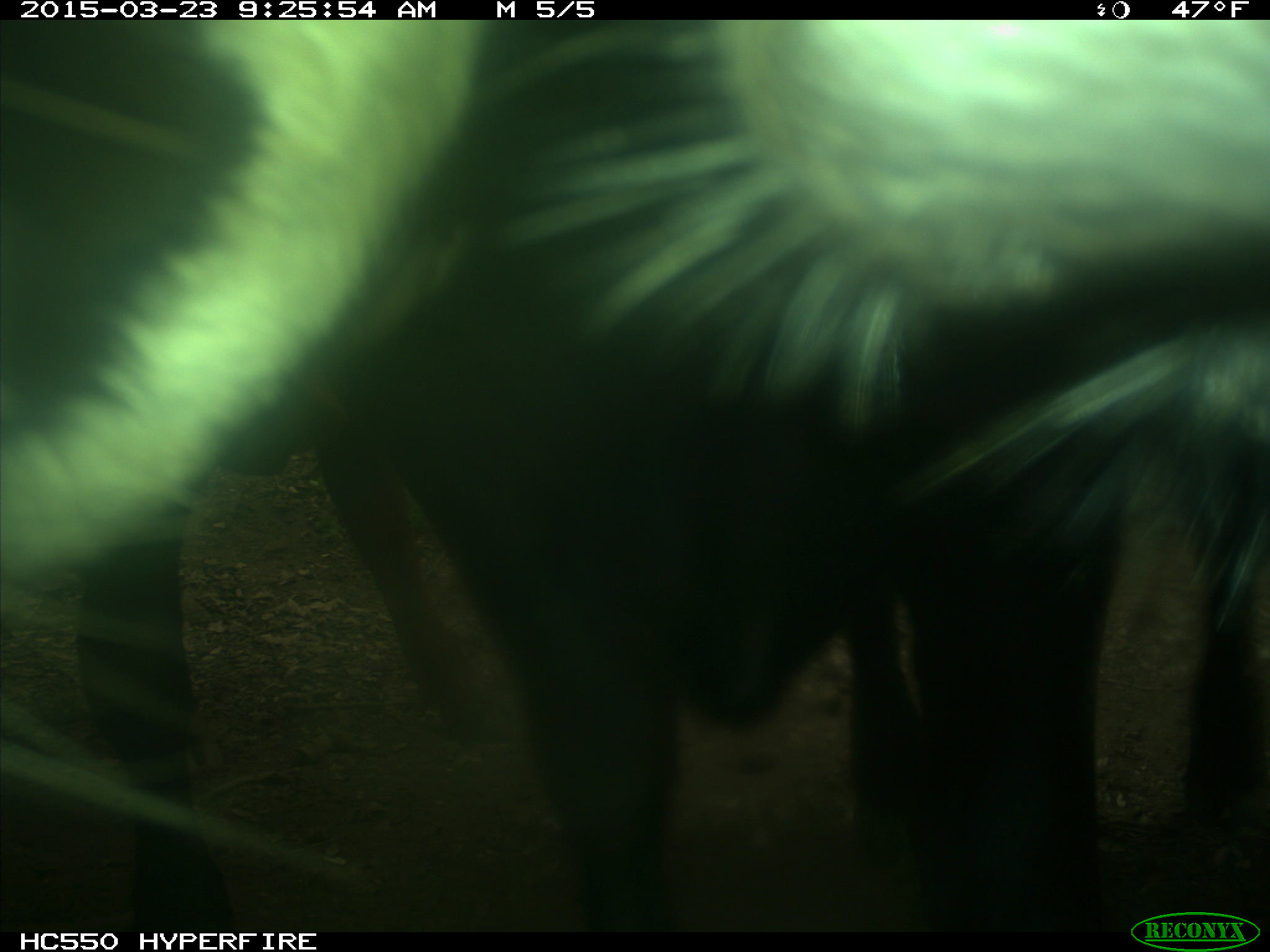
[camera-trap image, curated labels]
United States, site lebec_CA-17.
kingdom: Animalia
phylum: Chordata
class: Mammalia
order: Artiodactyla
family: Bovidae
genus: Bos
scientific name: Bos taurus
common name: domestic cow